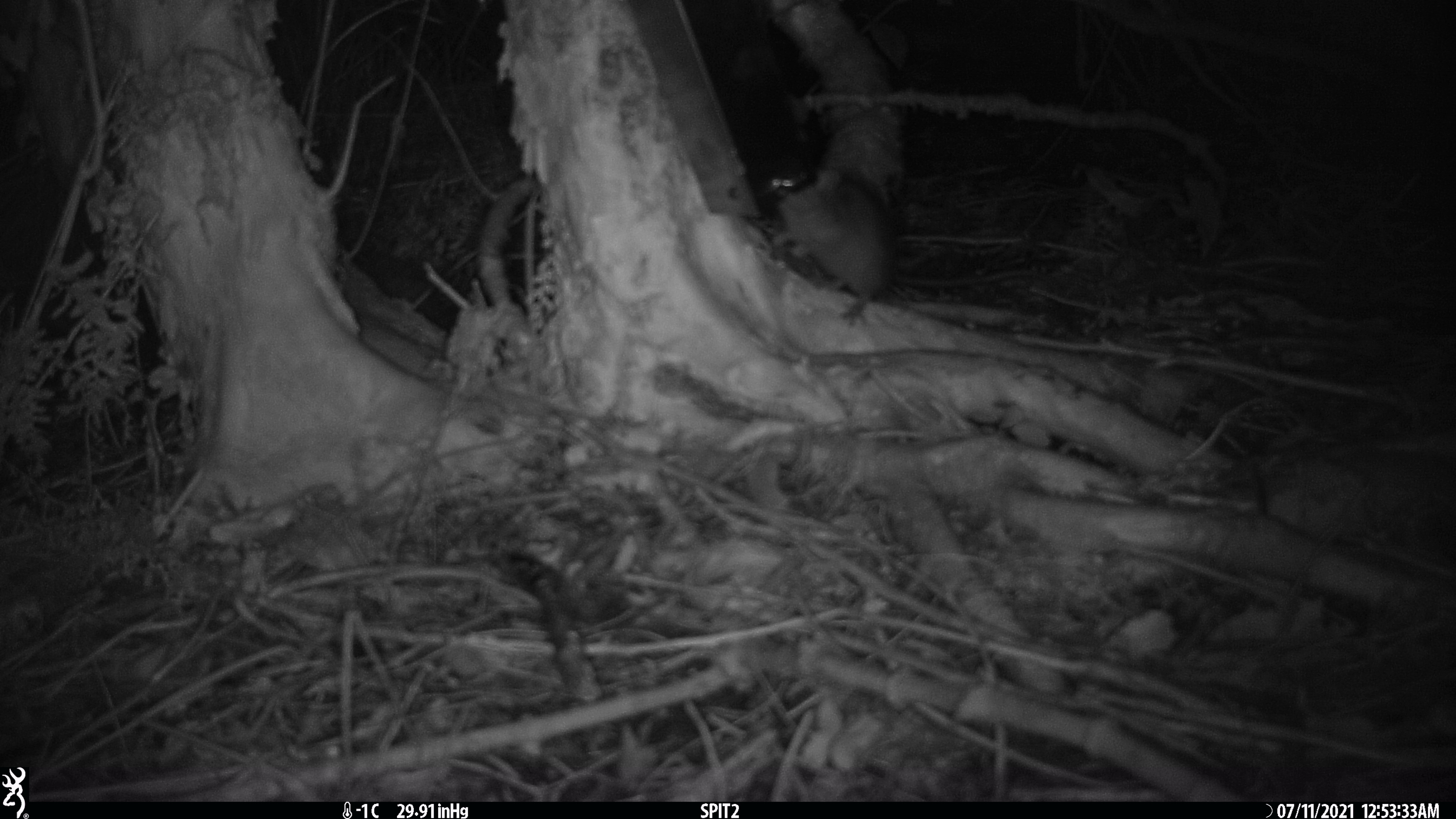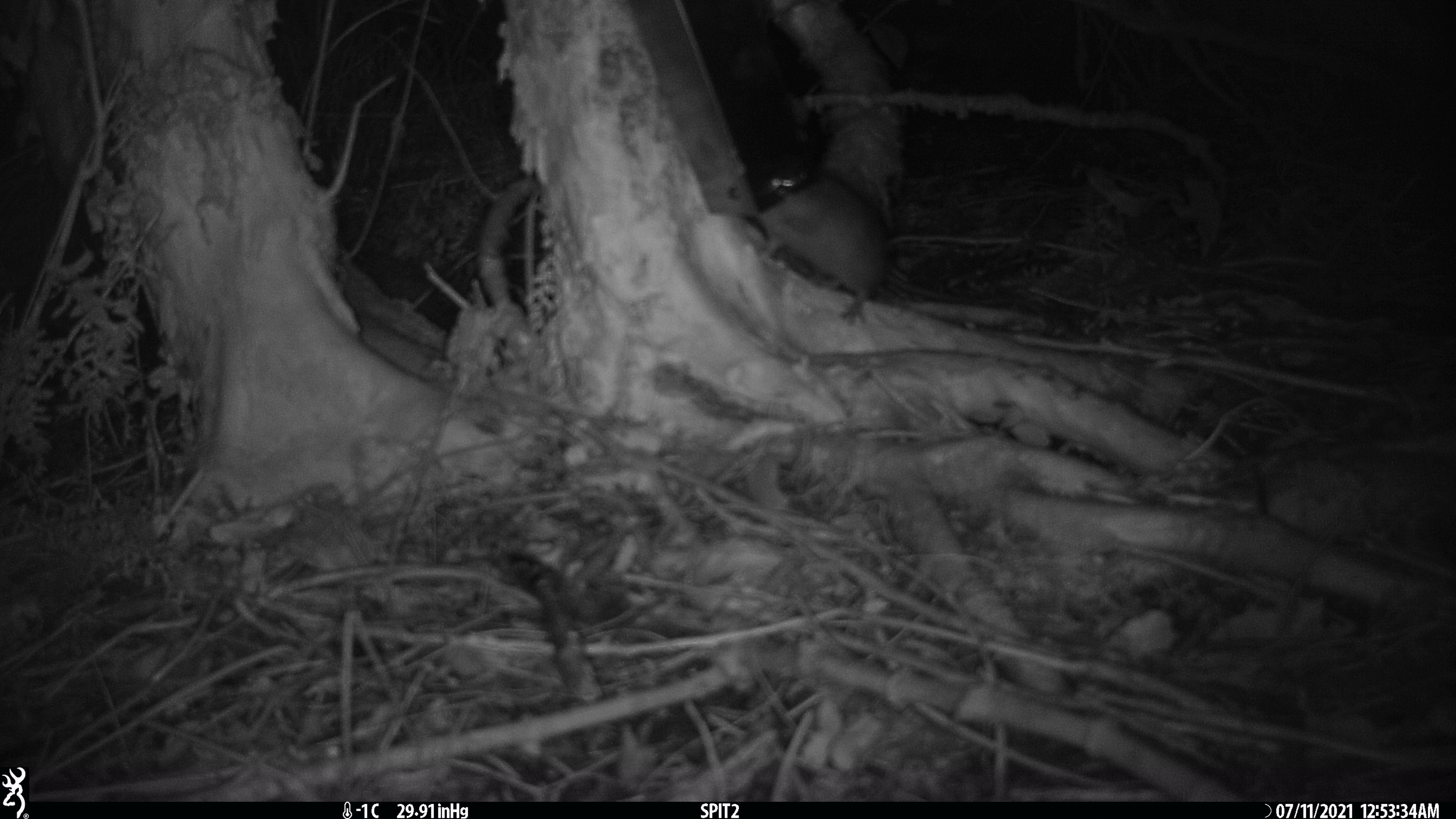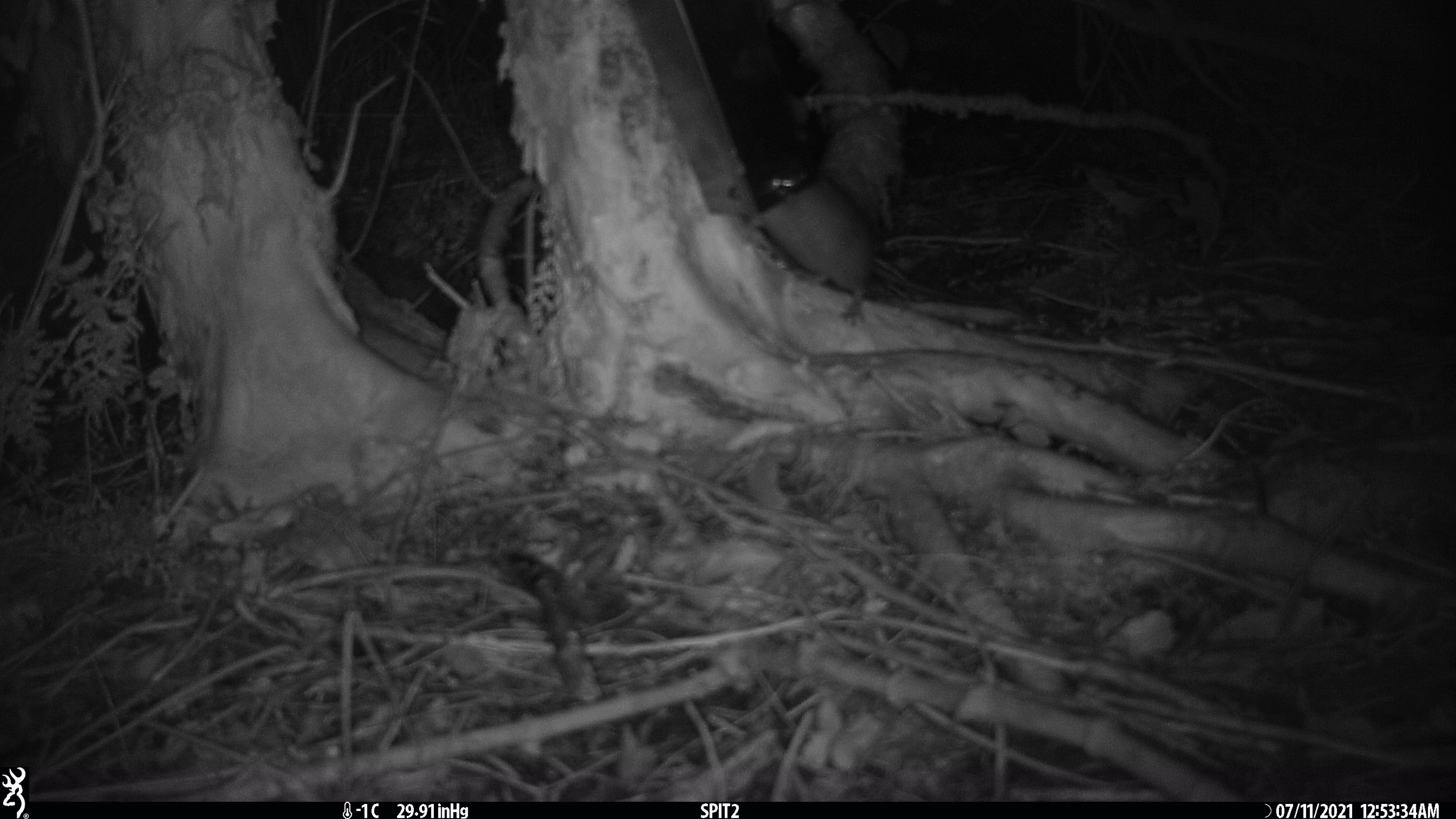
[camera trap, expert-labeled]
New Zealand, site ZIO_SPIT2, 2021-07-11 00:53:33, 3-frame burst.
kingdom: Animalia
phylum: Chordata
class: Mammalia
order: Rodentia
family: Muridae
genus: Rattus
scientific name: Rattus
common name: rat